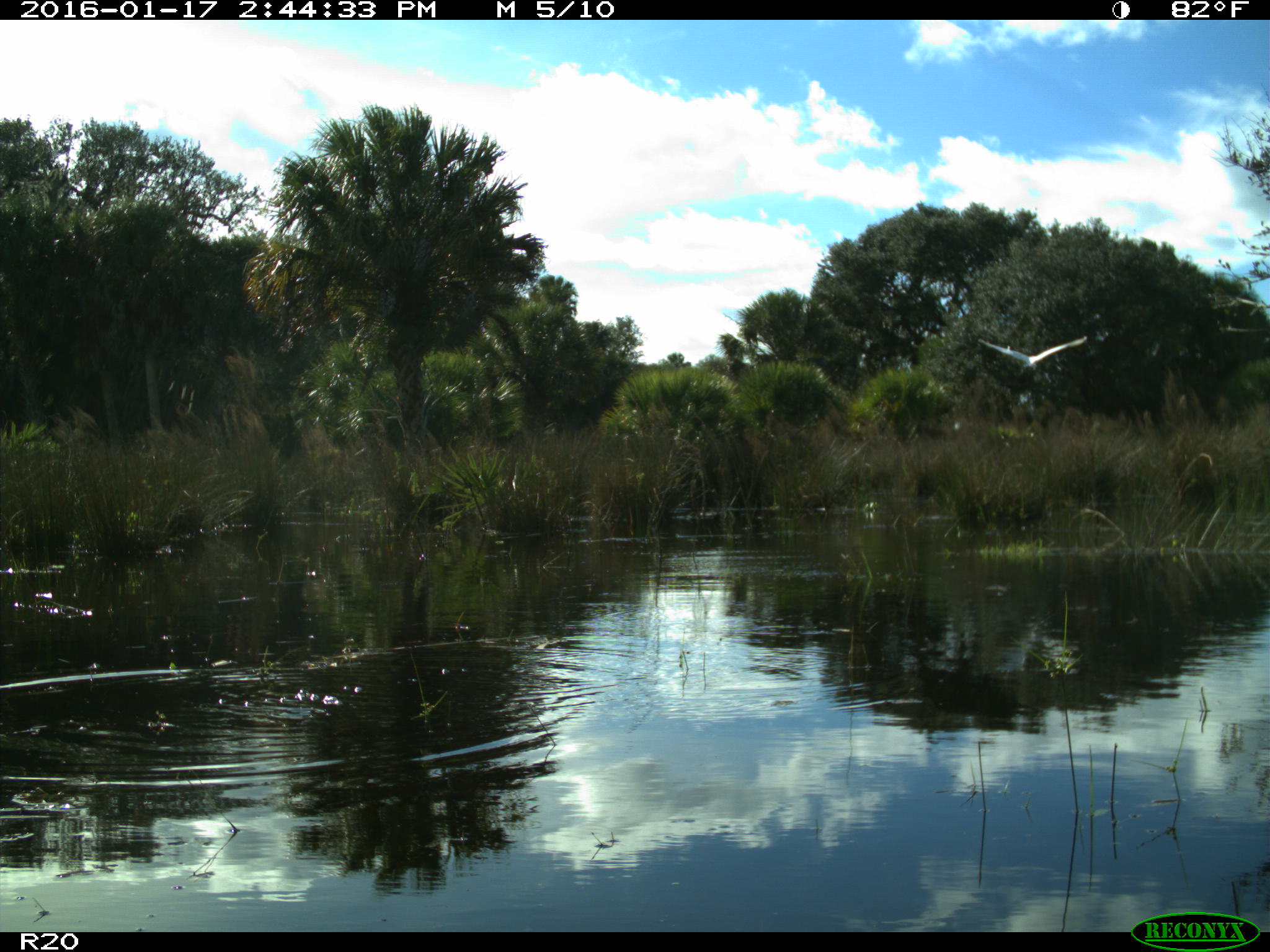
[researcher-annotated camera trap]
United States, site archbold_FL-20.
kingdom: Animalia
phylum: Chordata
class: Aves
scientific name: Aves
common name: birds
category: unidentified bird